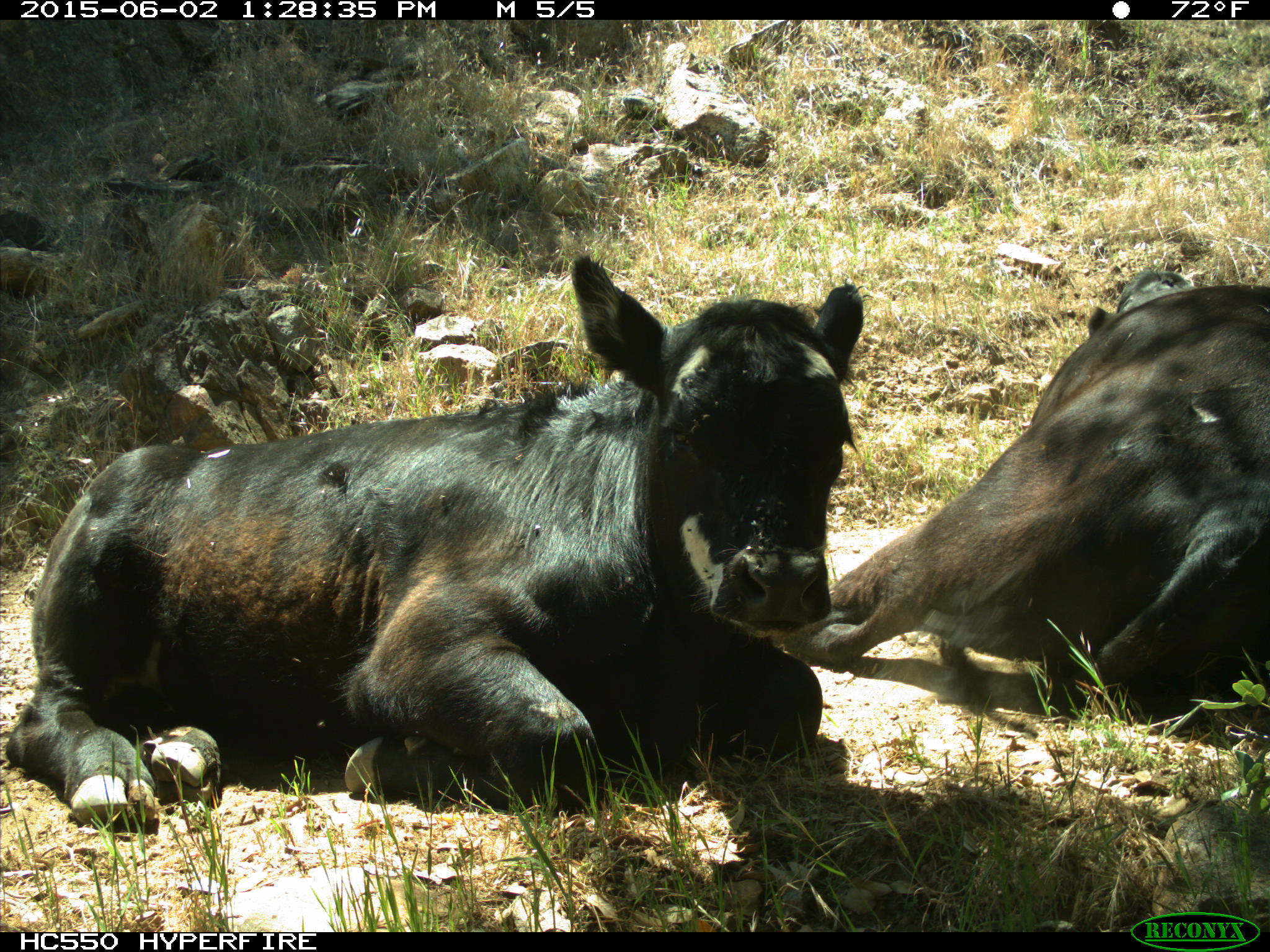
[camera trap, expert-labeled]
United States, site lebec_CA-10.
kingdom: Animalia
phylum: Chordata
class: Mammalia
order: Artiodactyla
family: Bovidae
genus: Bos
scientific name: Bos taurus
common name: domestic cow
Bos taurus (domestic cow).